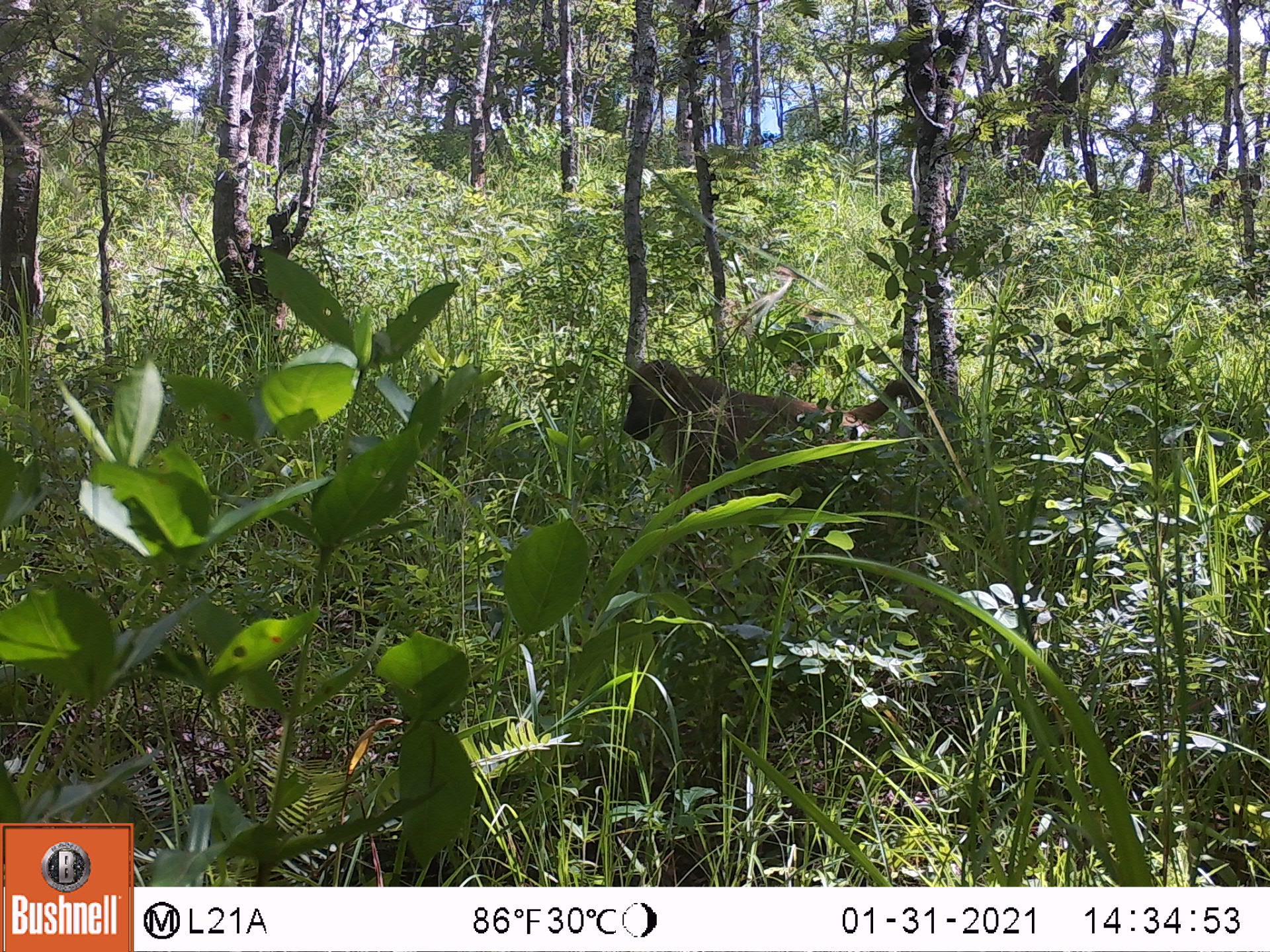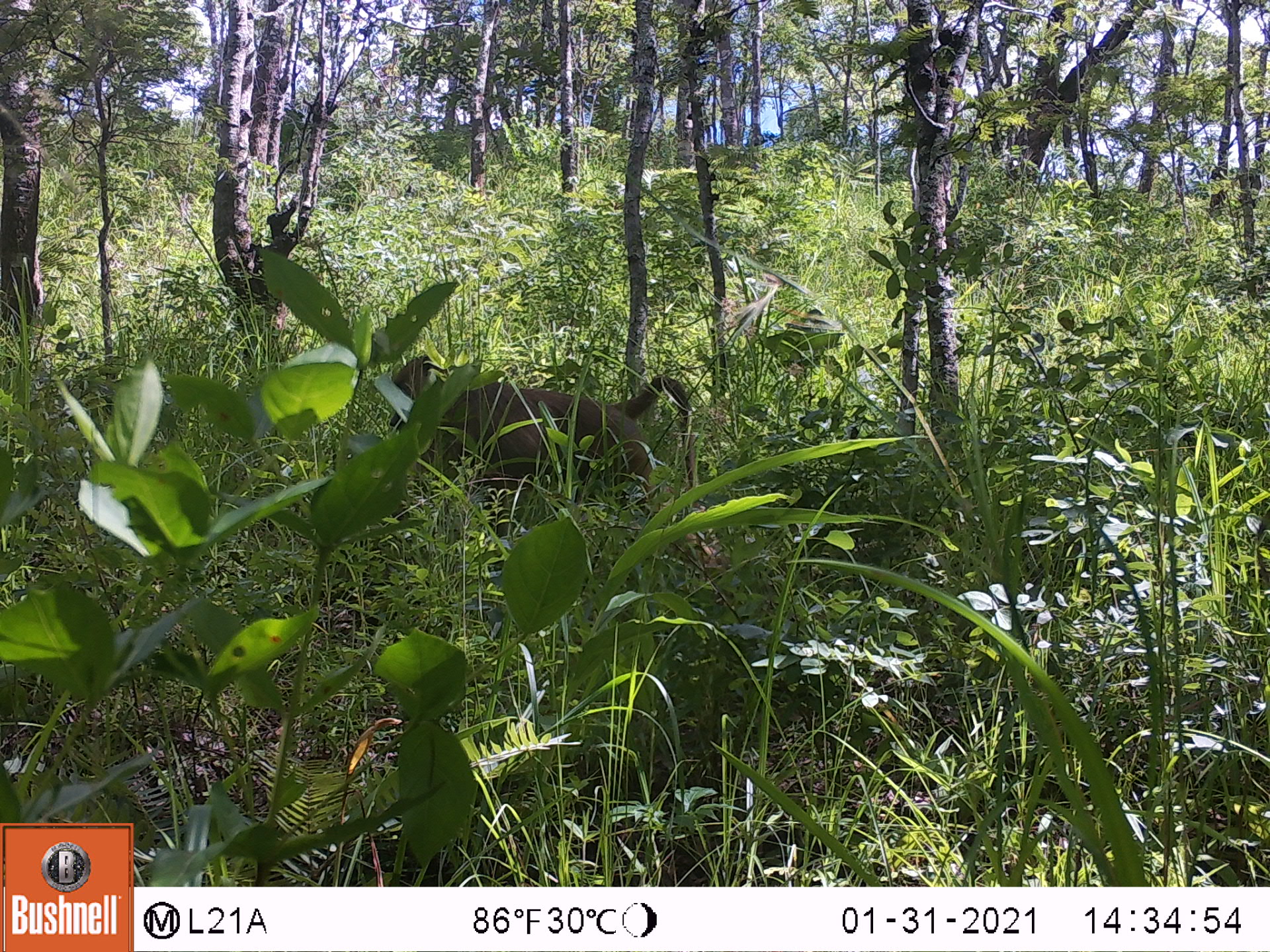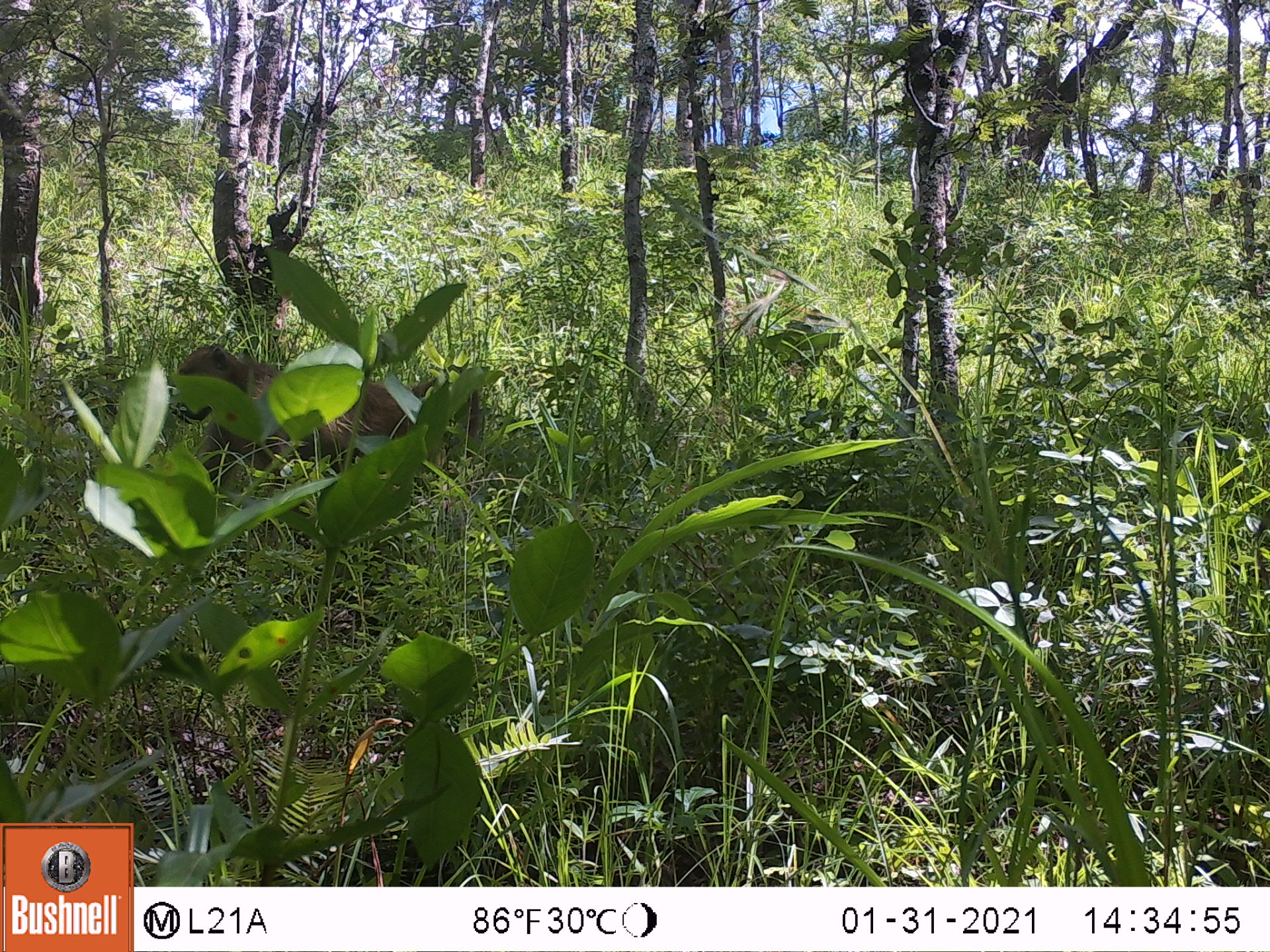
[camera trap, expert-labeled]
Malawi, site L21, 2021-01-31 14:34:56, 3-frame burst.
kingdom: Animalia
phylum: Chordata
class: Mammalia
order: Primates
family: Cercopithecidae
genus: Papio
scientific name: Papio cynocephalus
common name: yellow baboon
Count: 1.